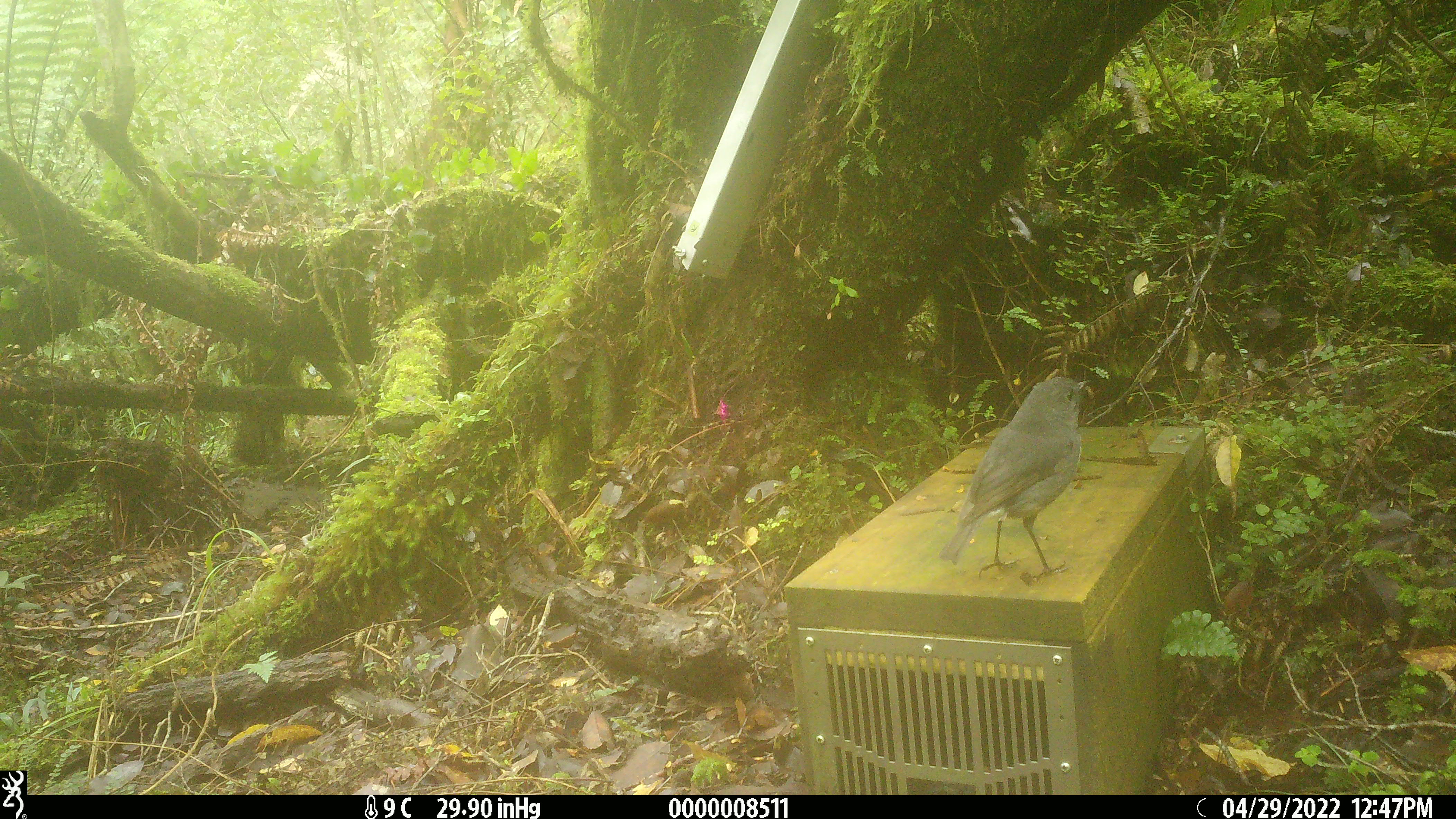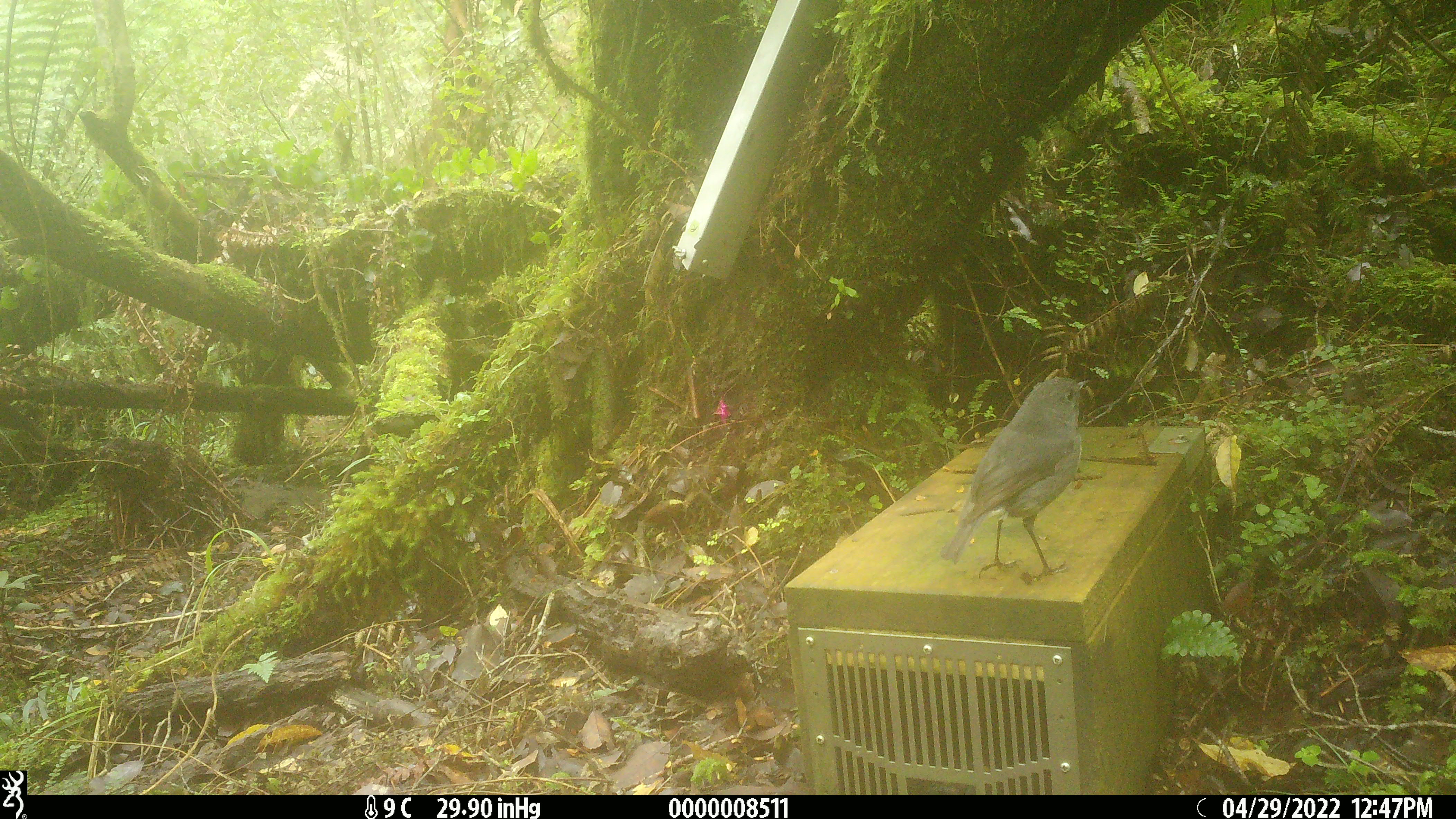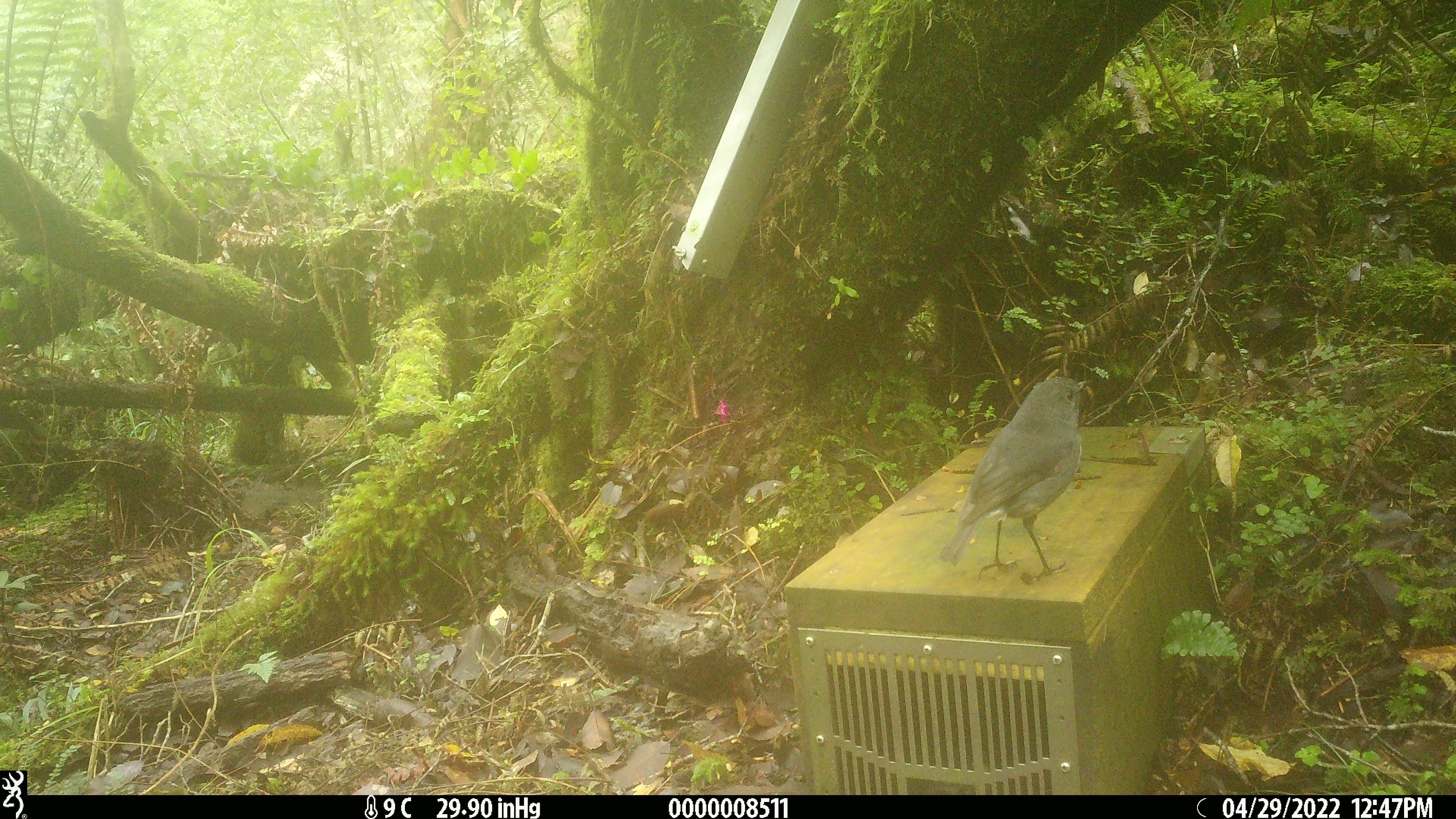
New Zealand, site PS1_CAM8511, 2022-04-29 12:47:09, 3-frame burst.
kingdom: Animalia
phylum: Chordata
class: Aves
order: Passeriformes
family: Petroicidae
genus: Petroica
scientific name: Petroica australis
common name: new zealand robin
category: robin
Robin (new zealand robin) (Petroica australis).